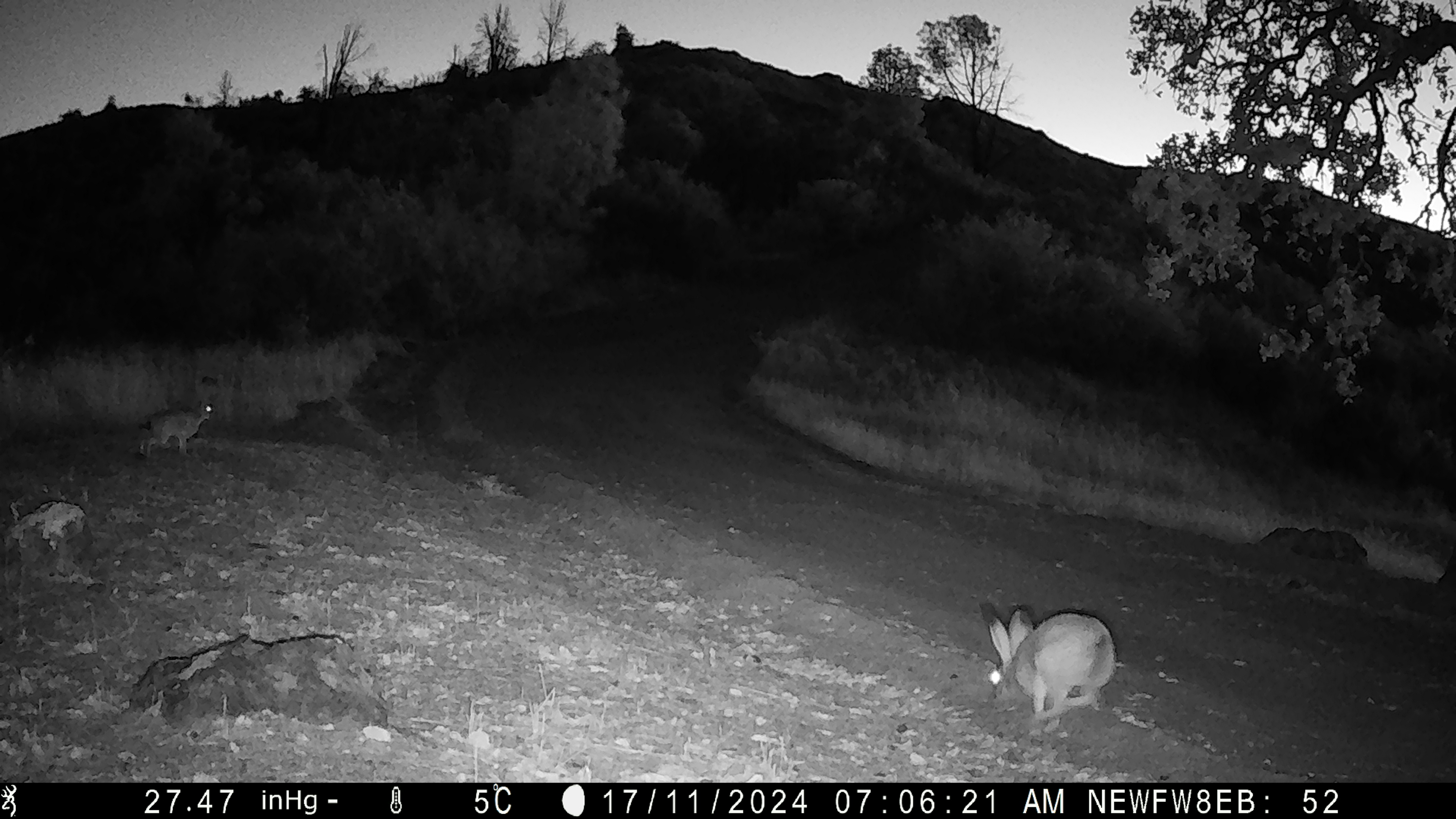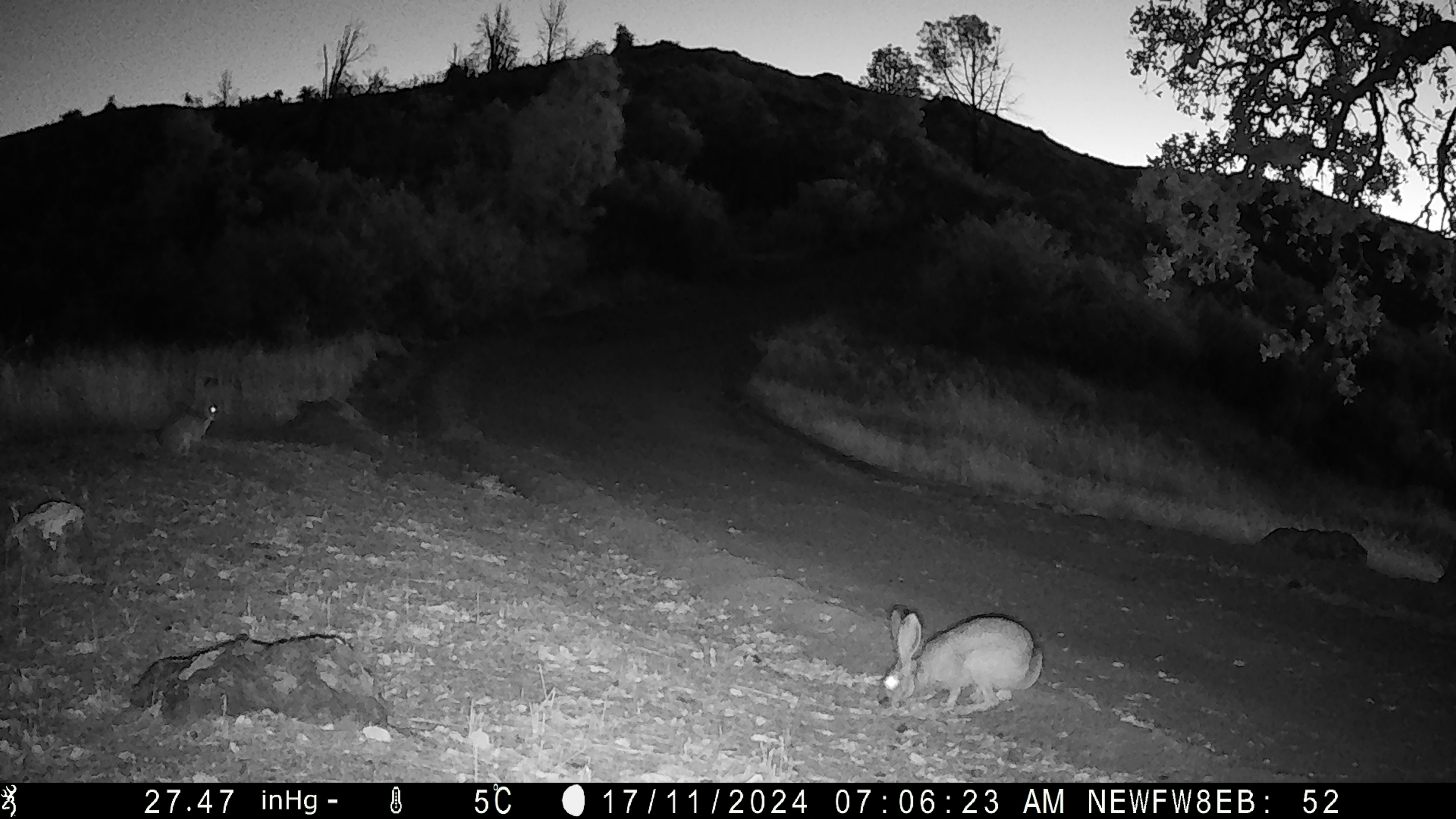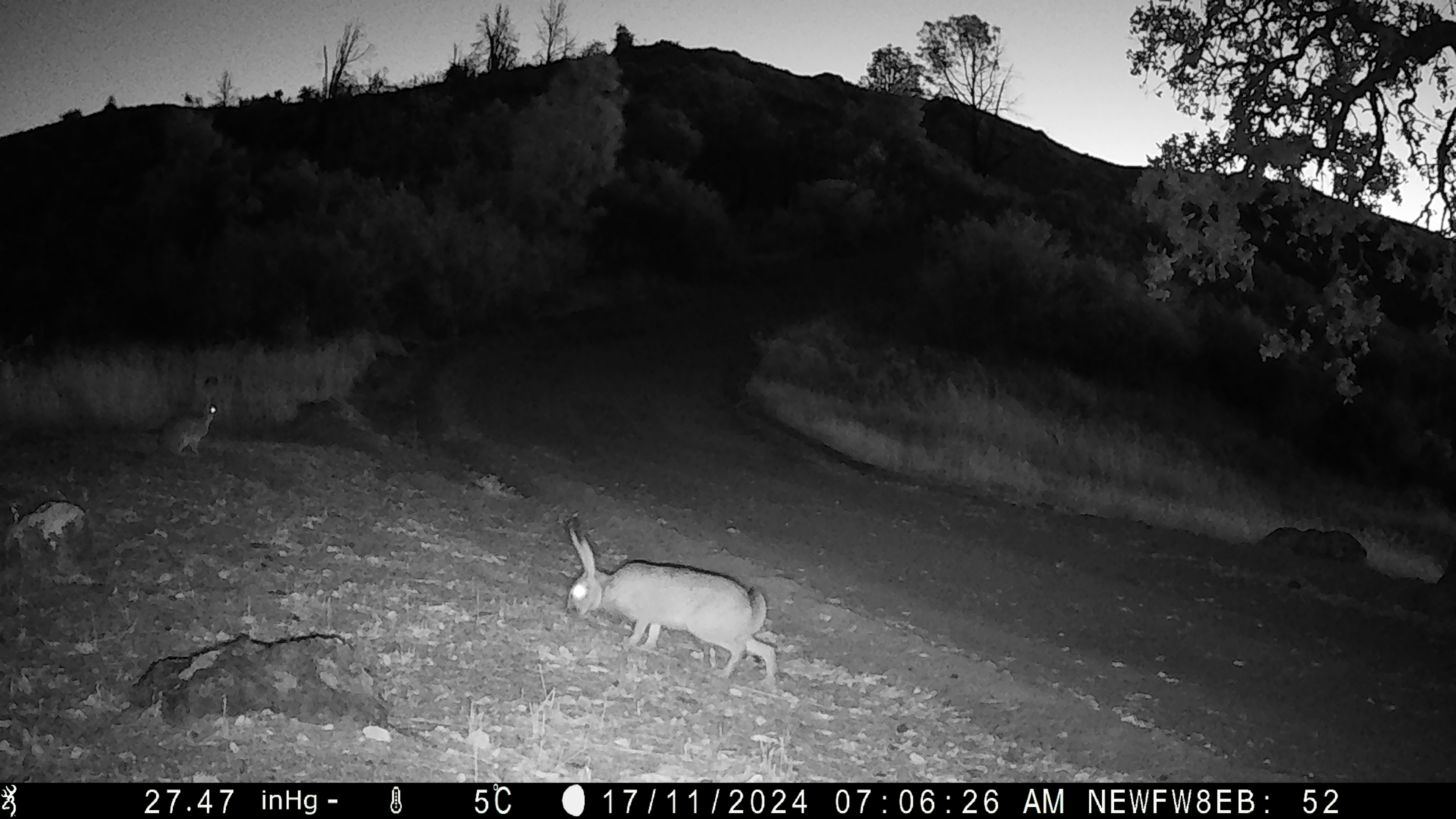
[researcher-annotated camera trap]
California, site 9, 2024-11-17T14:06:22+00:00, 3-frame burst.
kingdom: Animalia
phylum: Chordata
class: Mammalia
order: Lagomorpha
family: Leporidae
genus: Lepus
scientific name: Lepus californicus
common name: black-tailed jackrabbit